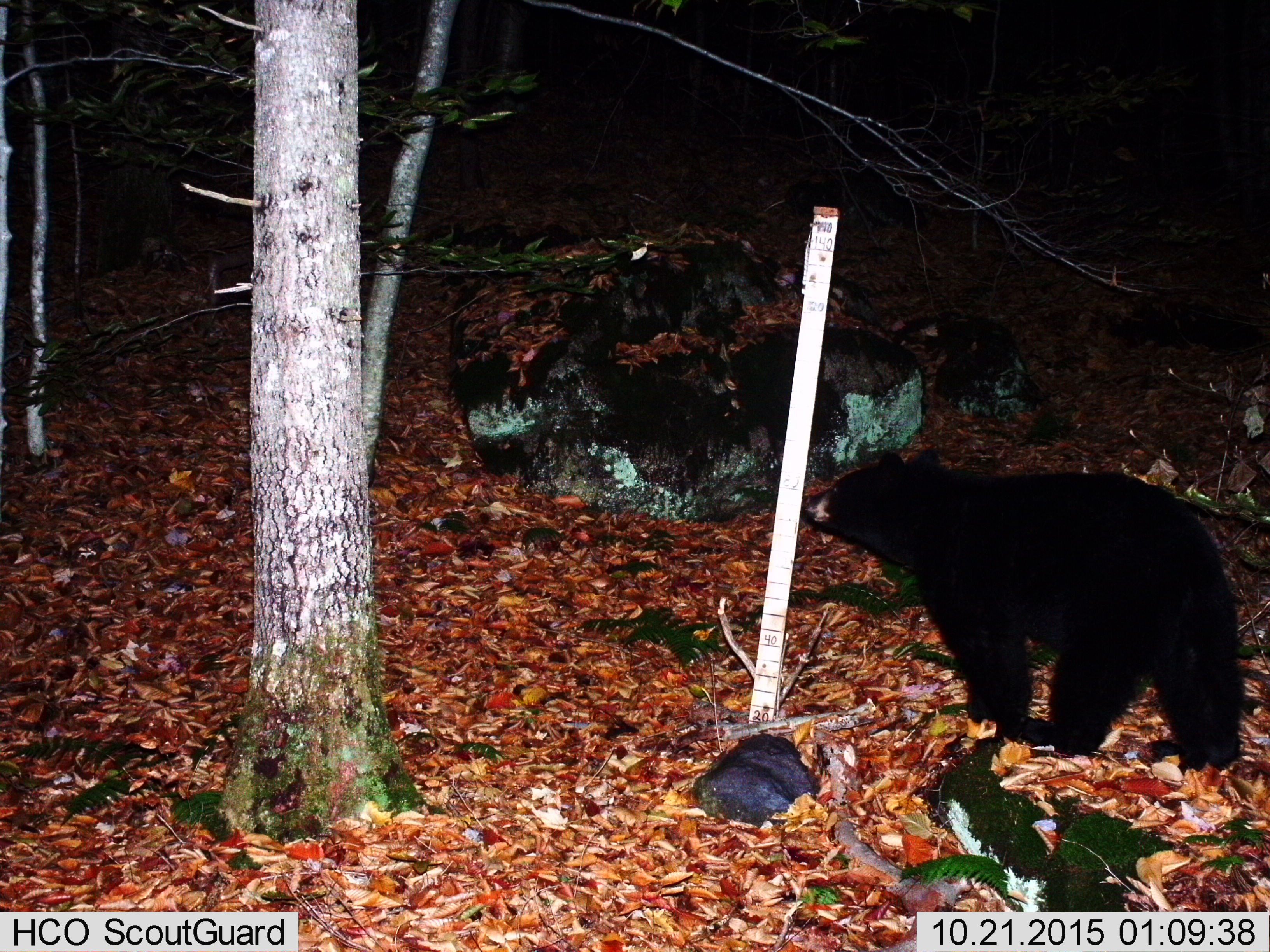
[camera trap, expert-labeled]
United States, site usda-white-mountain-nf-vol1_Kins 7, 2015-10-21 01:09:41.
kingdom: Animalia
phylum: Chordata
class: Mammalia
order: Carnivora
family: Ursidae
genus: Ursus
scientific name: Ursus americanus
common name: black bear